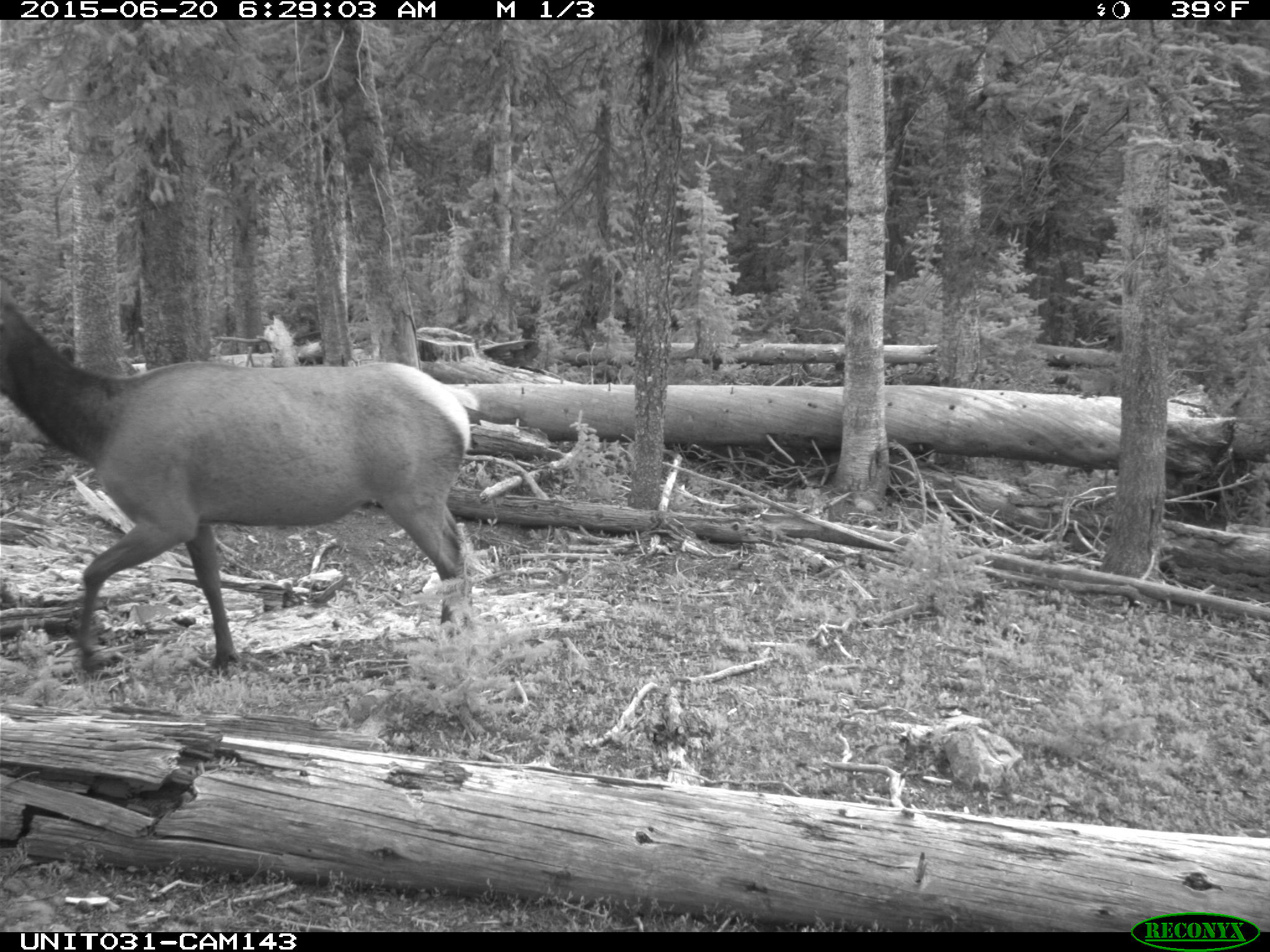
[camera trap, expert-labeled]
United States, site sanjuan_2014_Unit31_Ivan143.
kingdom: Animalia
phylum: Chordata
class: Mammalia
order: Artiodactyla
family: Cervidae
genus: Cervus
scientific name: Cervus elaphus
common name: red deer